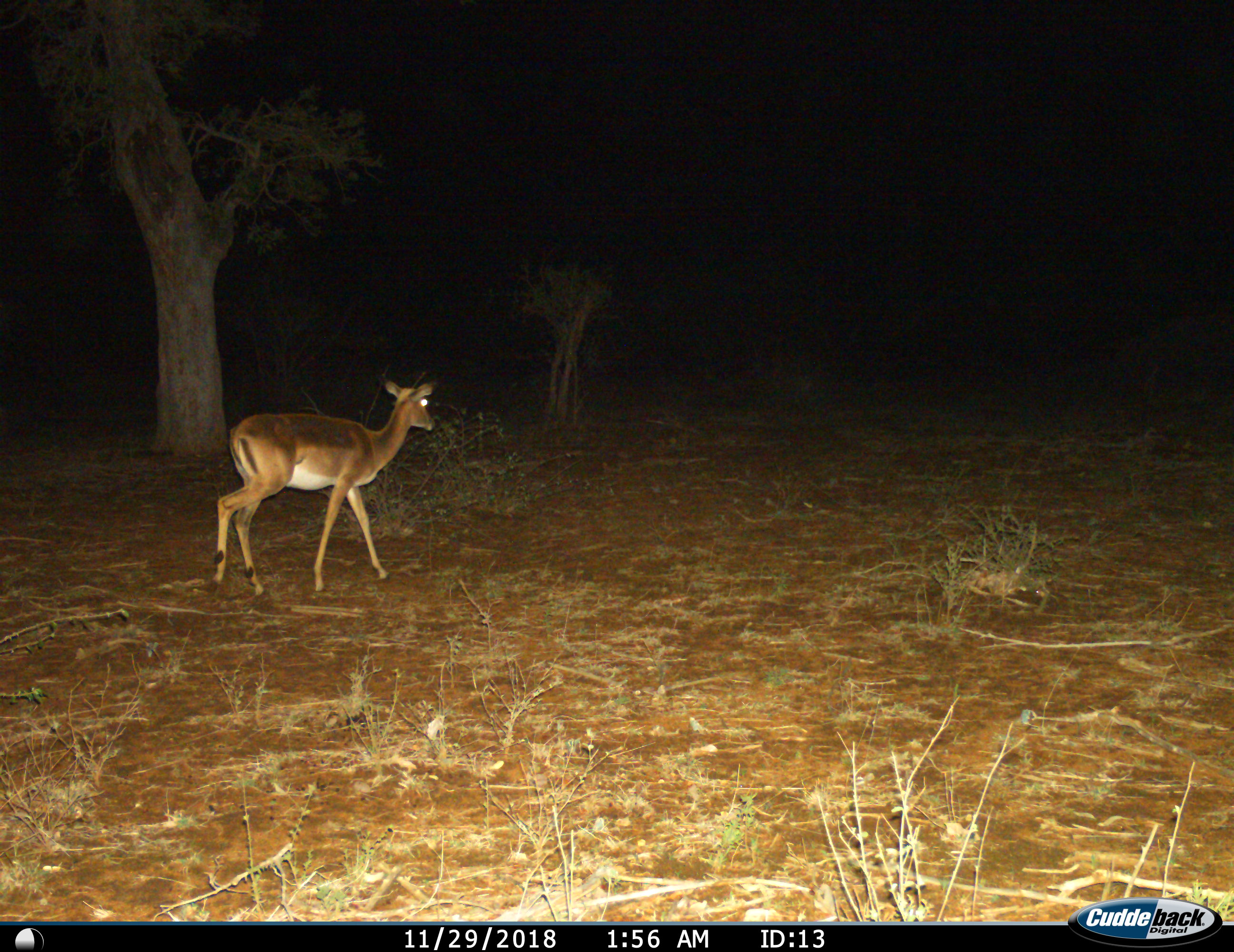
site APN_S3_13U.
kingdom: Animalia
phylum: Chordata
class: Mammalia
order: Artiodactyla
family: Bovidae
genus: Aepyceros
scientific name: Aepyceros melampus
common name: impala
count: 1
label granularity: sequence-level